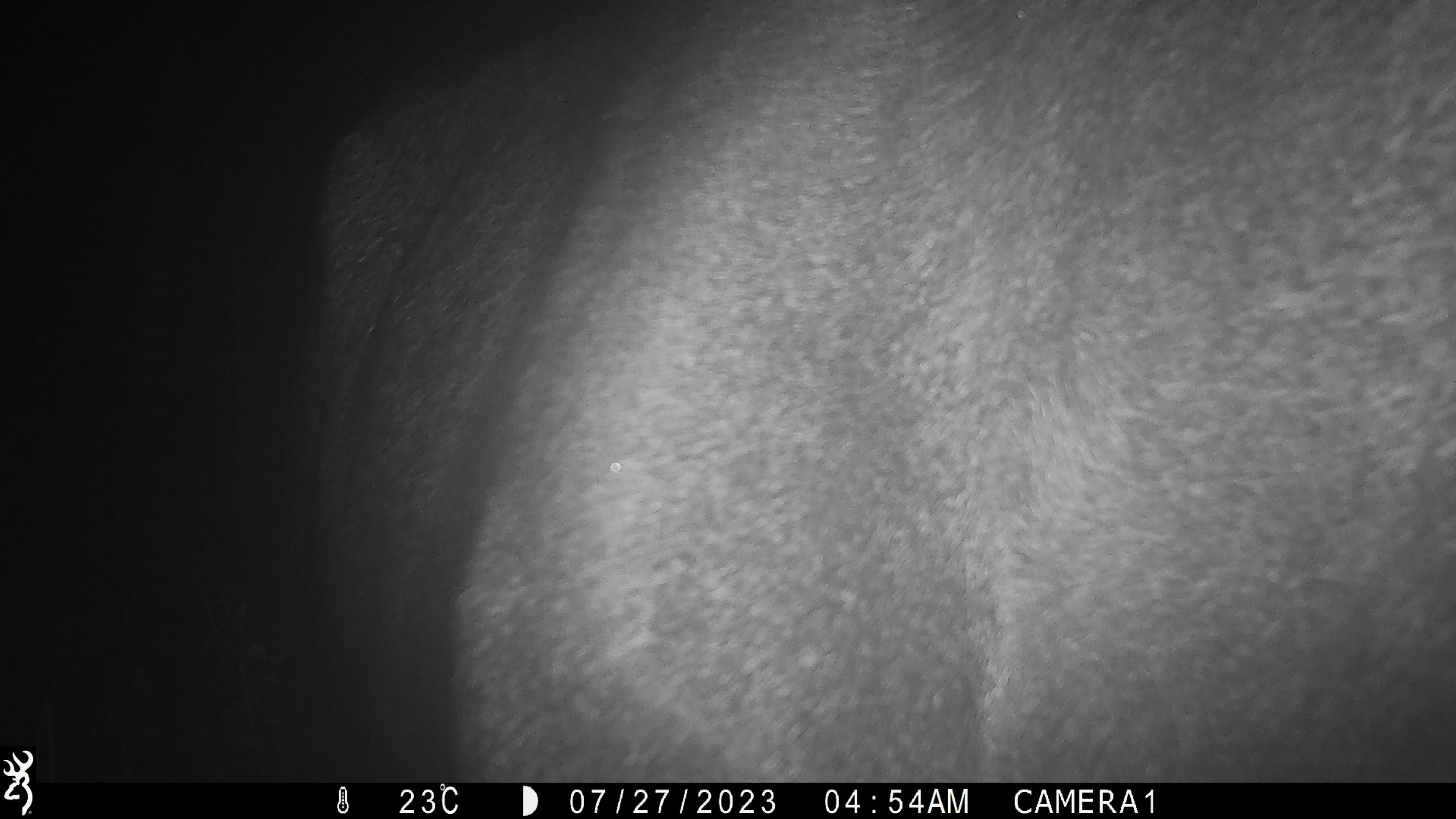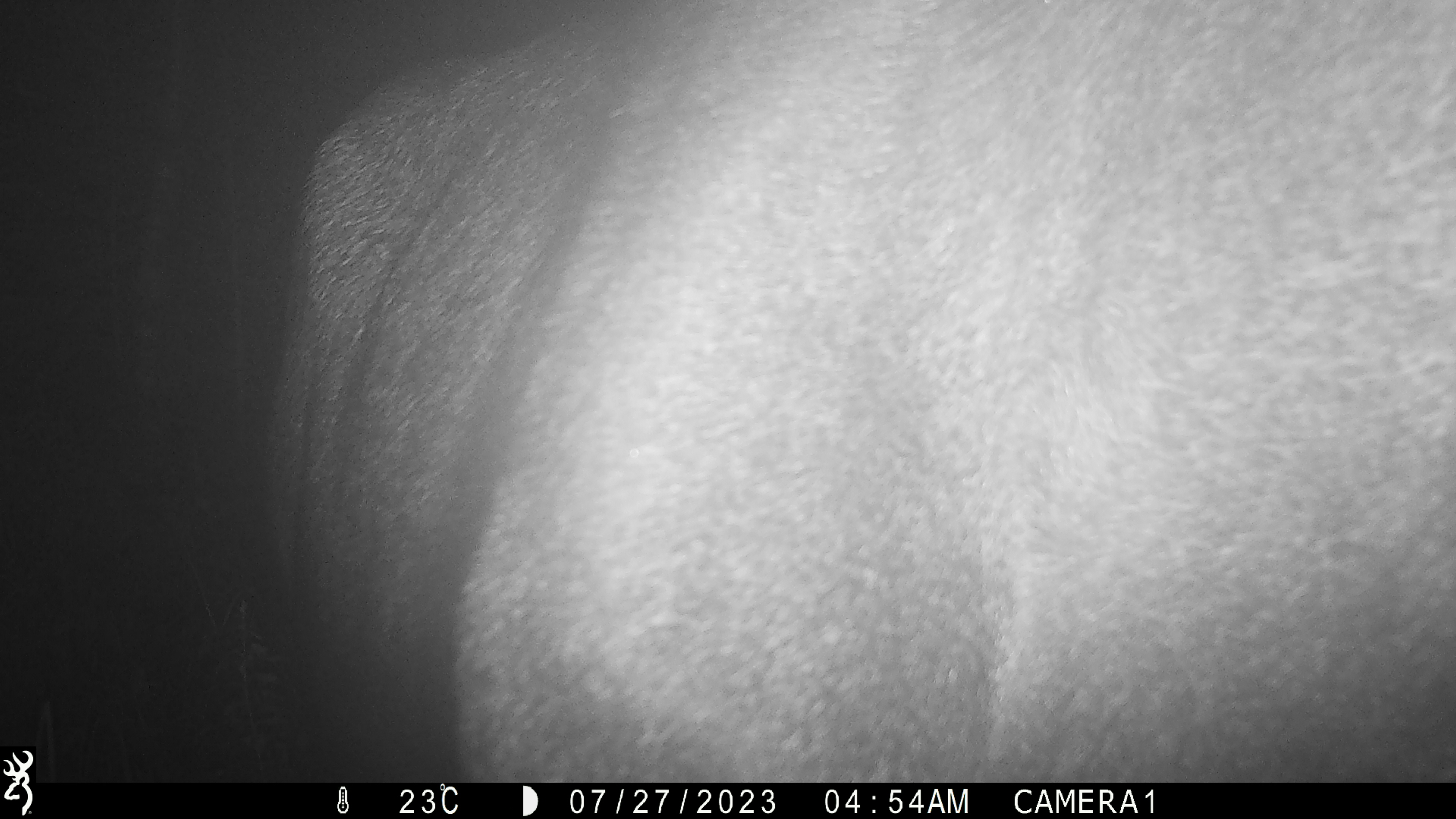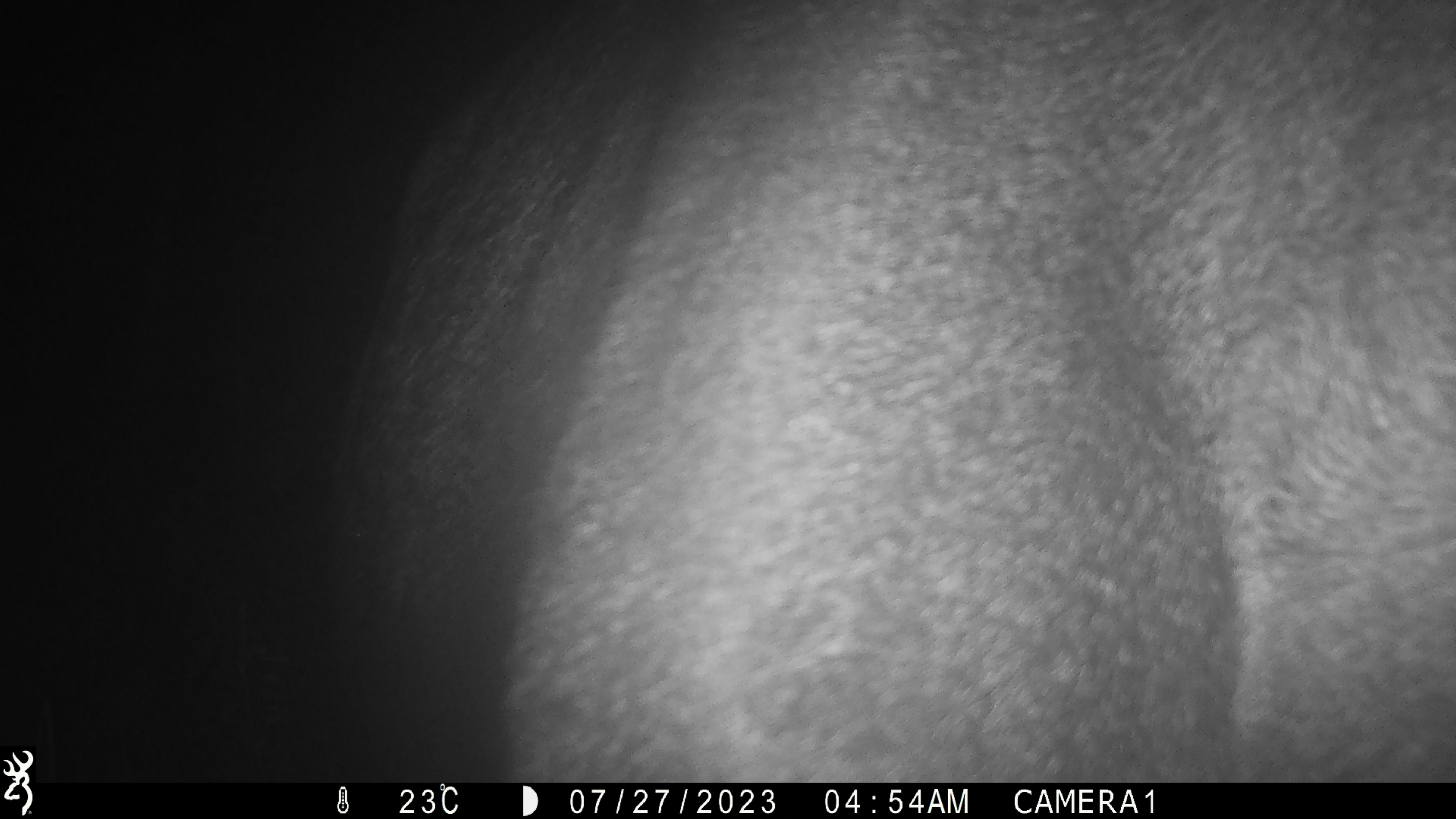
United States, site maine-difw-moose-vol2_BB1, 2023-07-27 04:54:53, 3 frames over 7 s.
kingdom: Animalia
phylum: Chordata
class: Mammalia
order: Artiodactyla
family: Cervidae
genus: Alces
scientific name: Alces alces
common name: moose